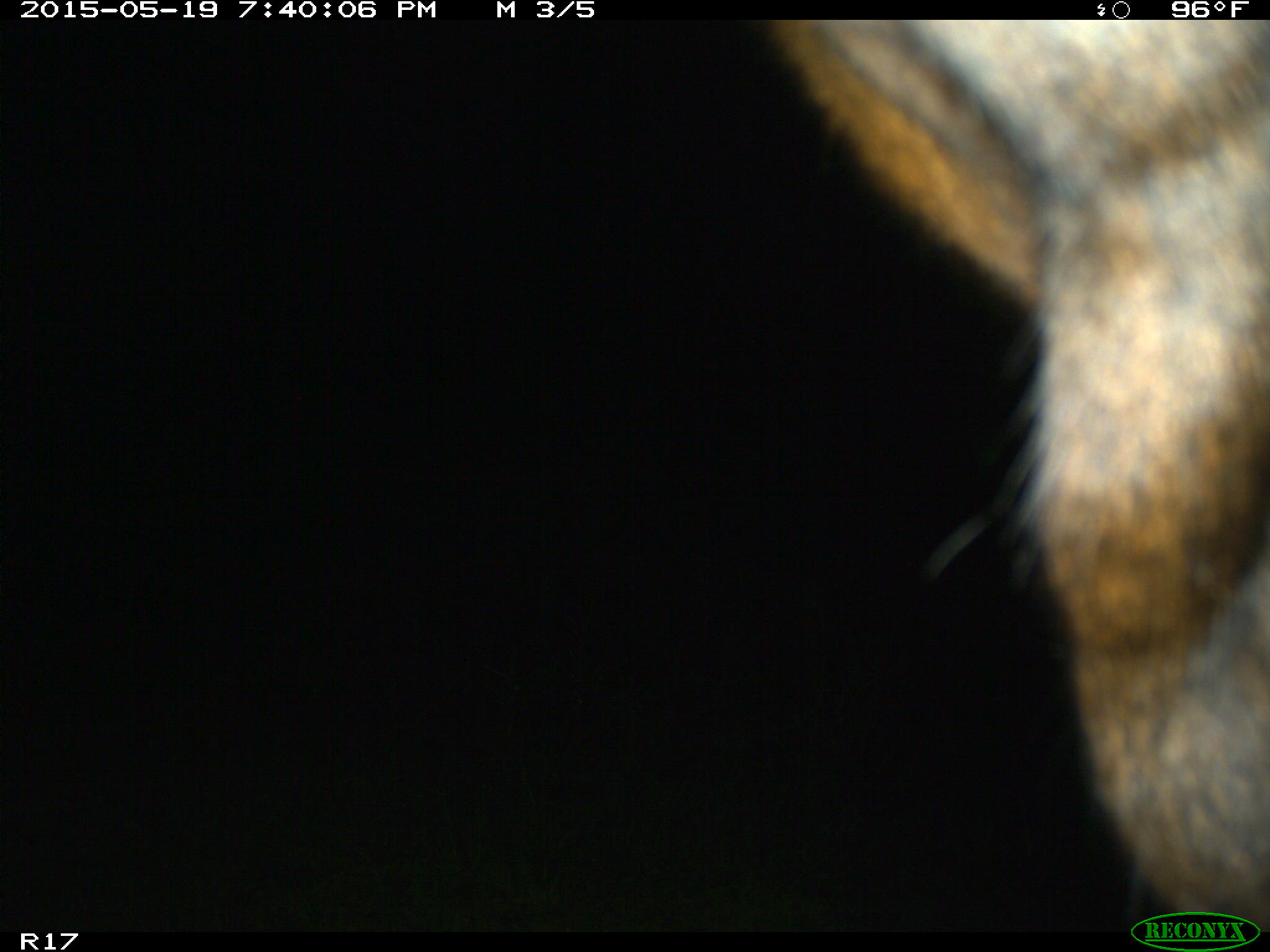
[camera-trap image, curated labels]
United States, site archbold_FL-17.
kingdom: Animalia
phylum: Chordata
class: Mammalia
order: Artiodactyla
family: Bovidae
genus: Bos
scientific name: Bos taurus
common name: domestic cow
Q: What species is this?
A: Bos taurus (domestic cow).